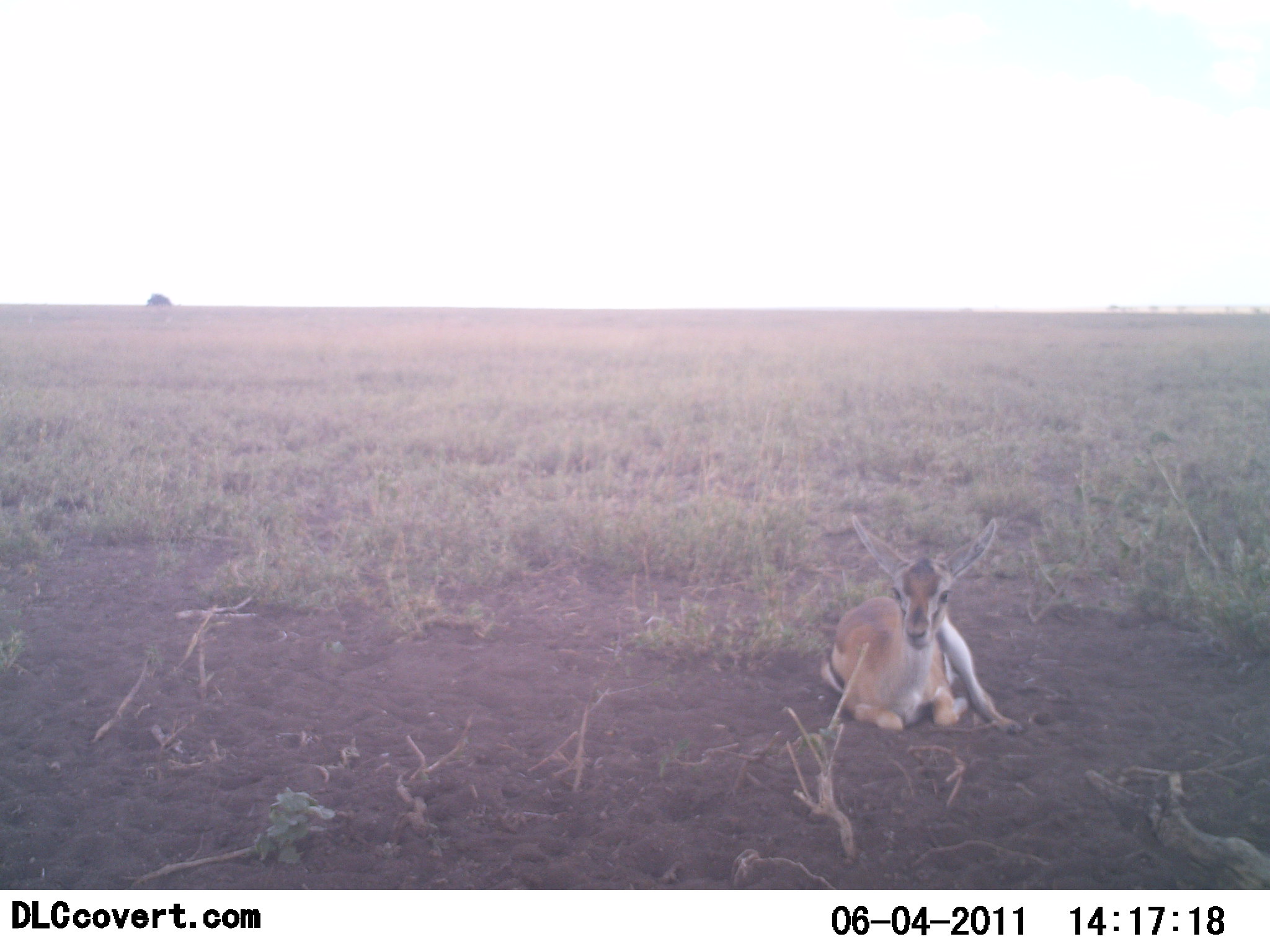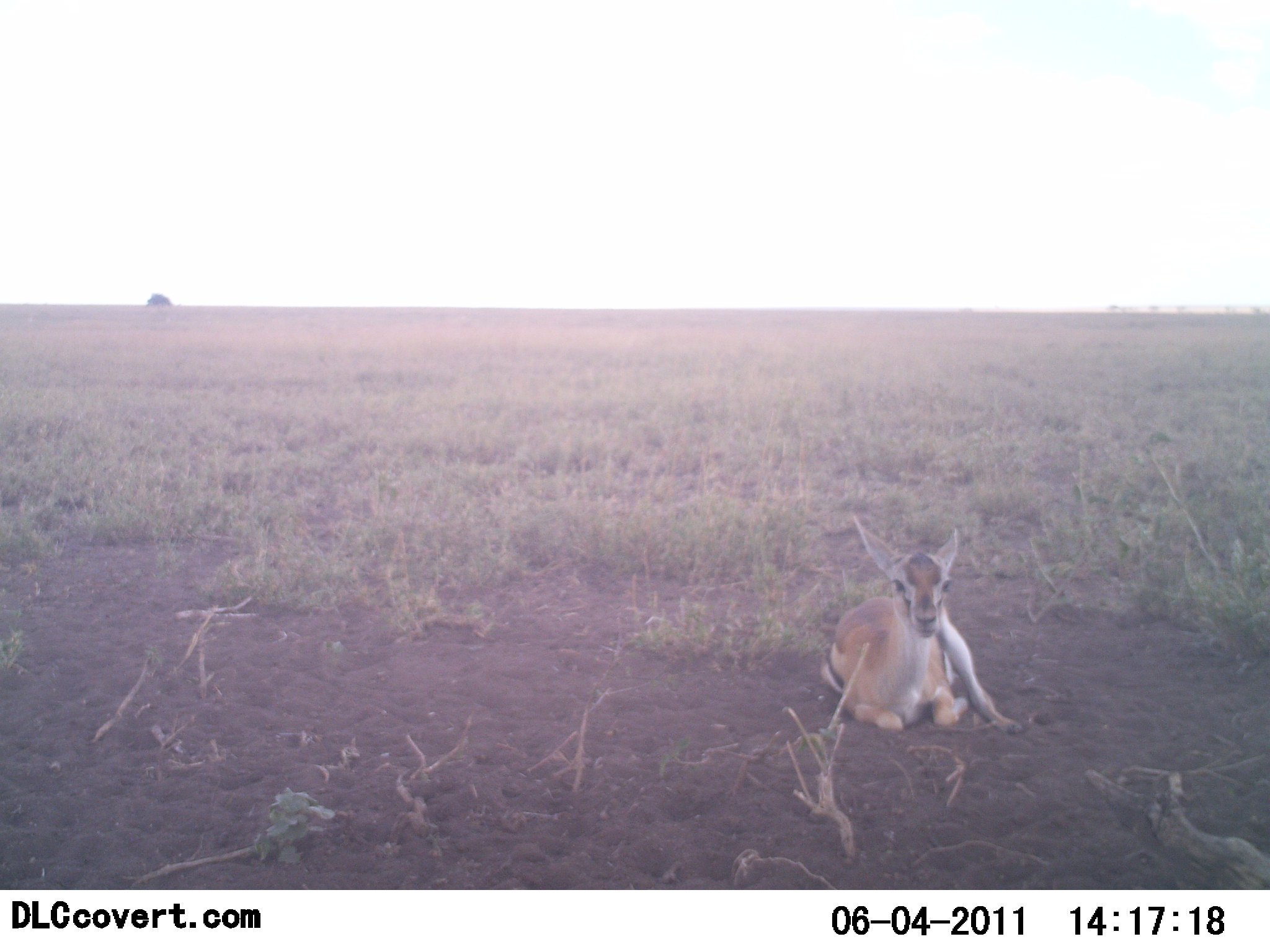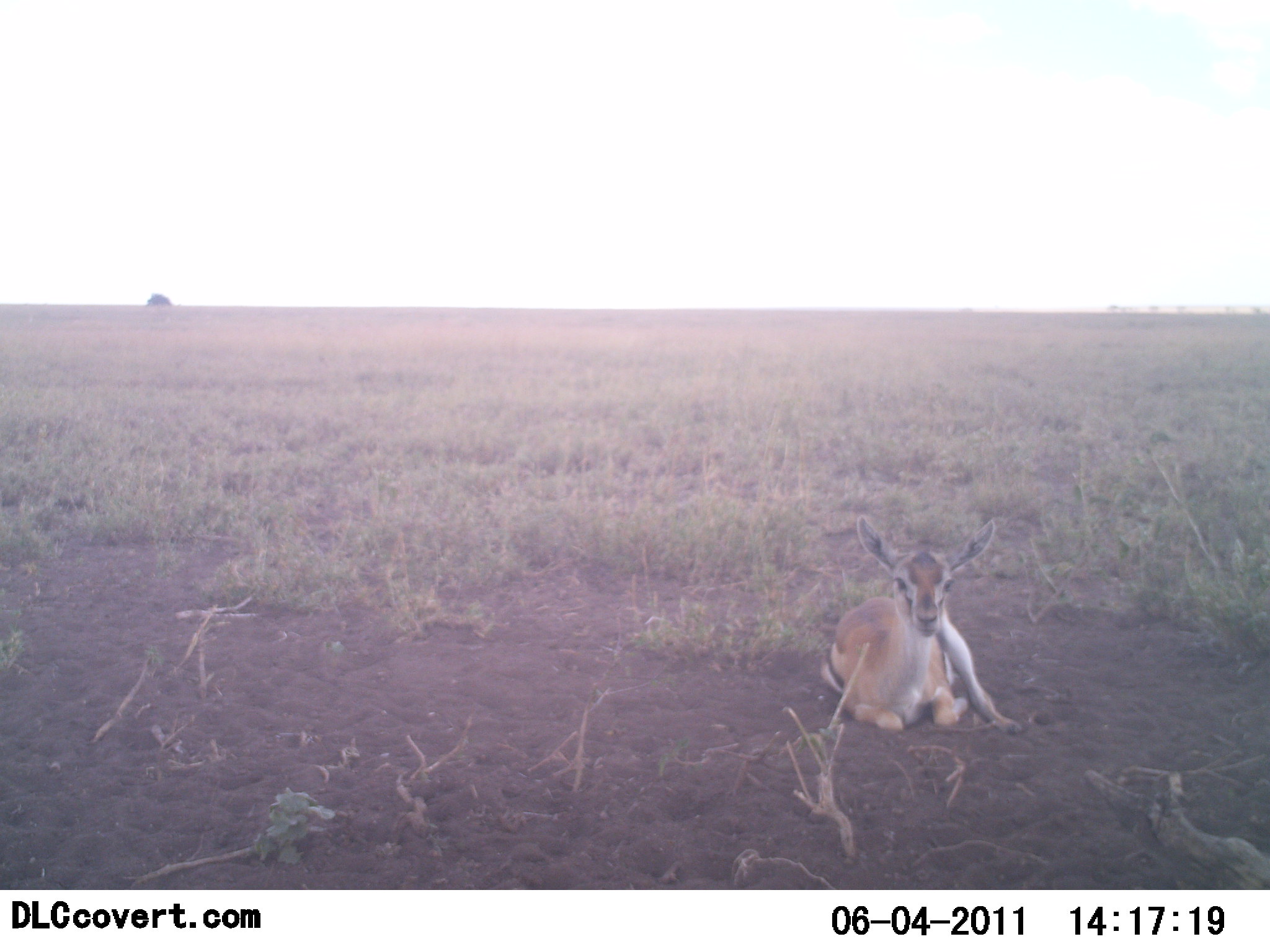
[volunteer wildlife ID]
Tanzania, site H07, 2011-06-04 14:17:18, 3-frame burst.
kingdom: Animalia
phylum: Chordata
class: Mammalia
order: Artiodactyla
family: Bovidae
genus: Eudorcas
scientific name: Eudorcas thomsonii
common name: thomson's gazelle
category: gazellethomsons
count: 1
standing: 0%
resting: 100%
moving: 0%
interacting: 0%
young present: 31%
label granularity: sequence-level